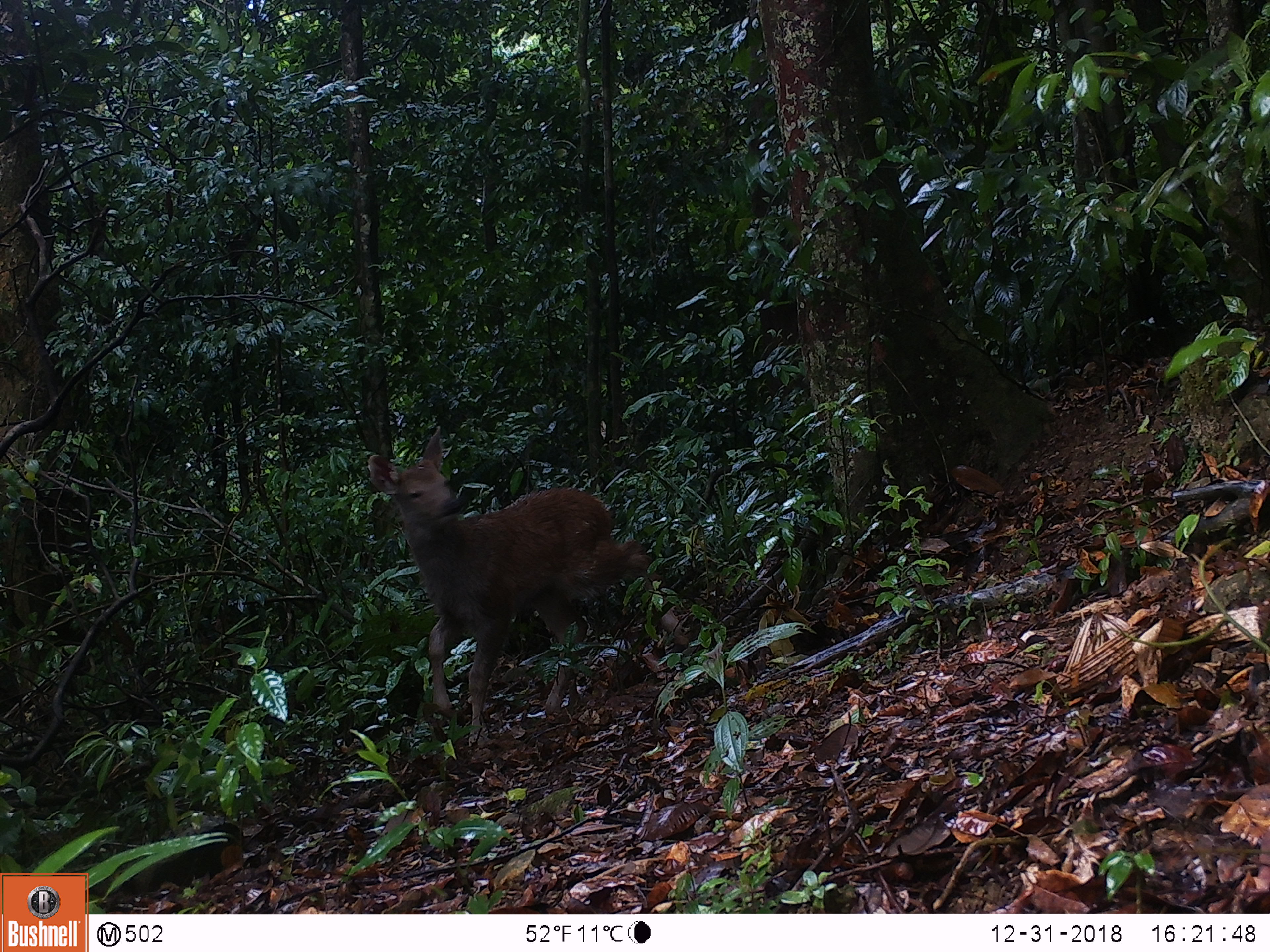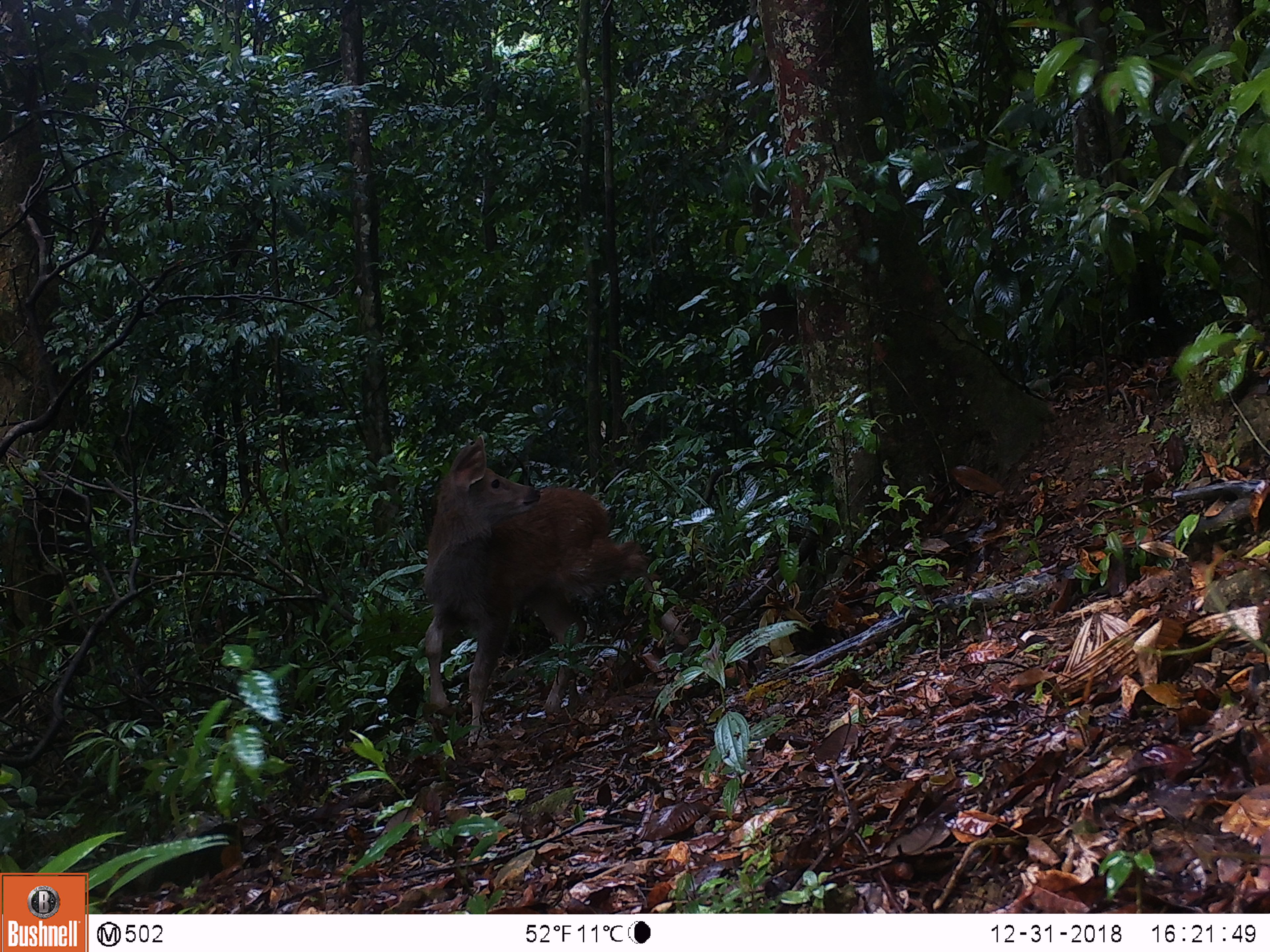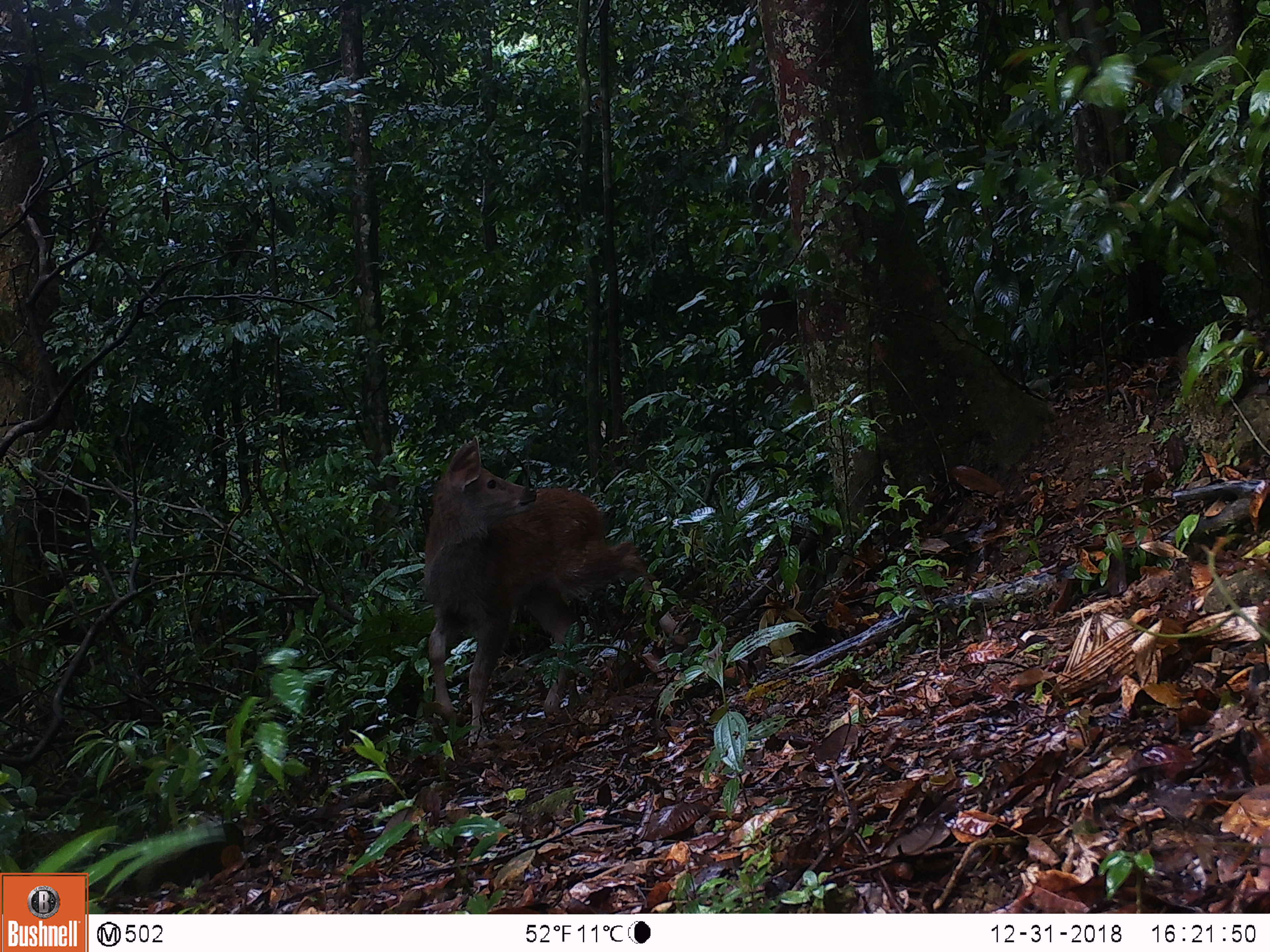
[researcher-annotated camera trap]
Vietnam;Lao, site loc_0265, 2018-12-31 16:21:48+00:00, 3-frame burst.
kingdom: Animalia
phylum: Chordata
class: Mammalia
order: Artiodactyla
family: Cervidae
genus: Rusa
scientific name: Rusa unicolor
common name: sambar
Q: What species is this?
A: Sambar (Rusa unicolor).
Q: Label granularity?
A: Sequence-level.